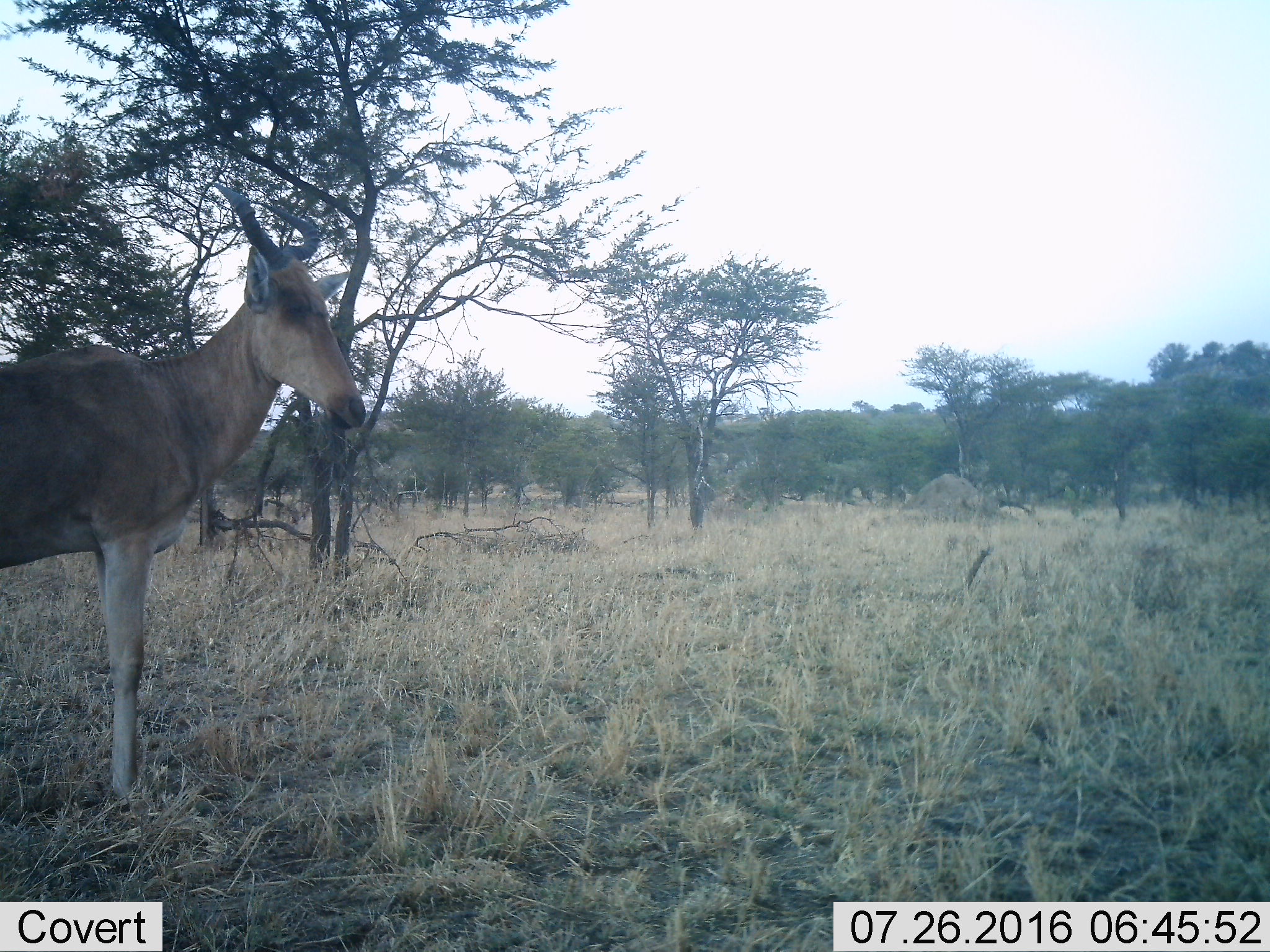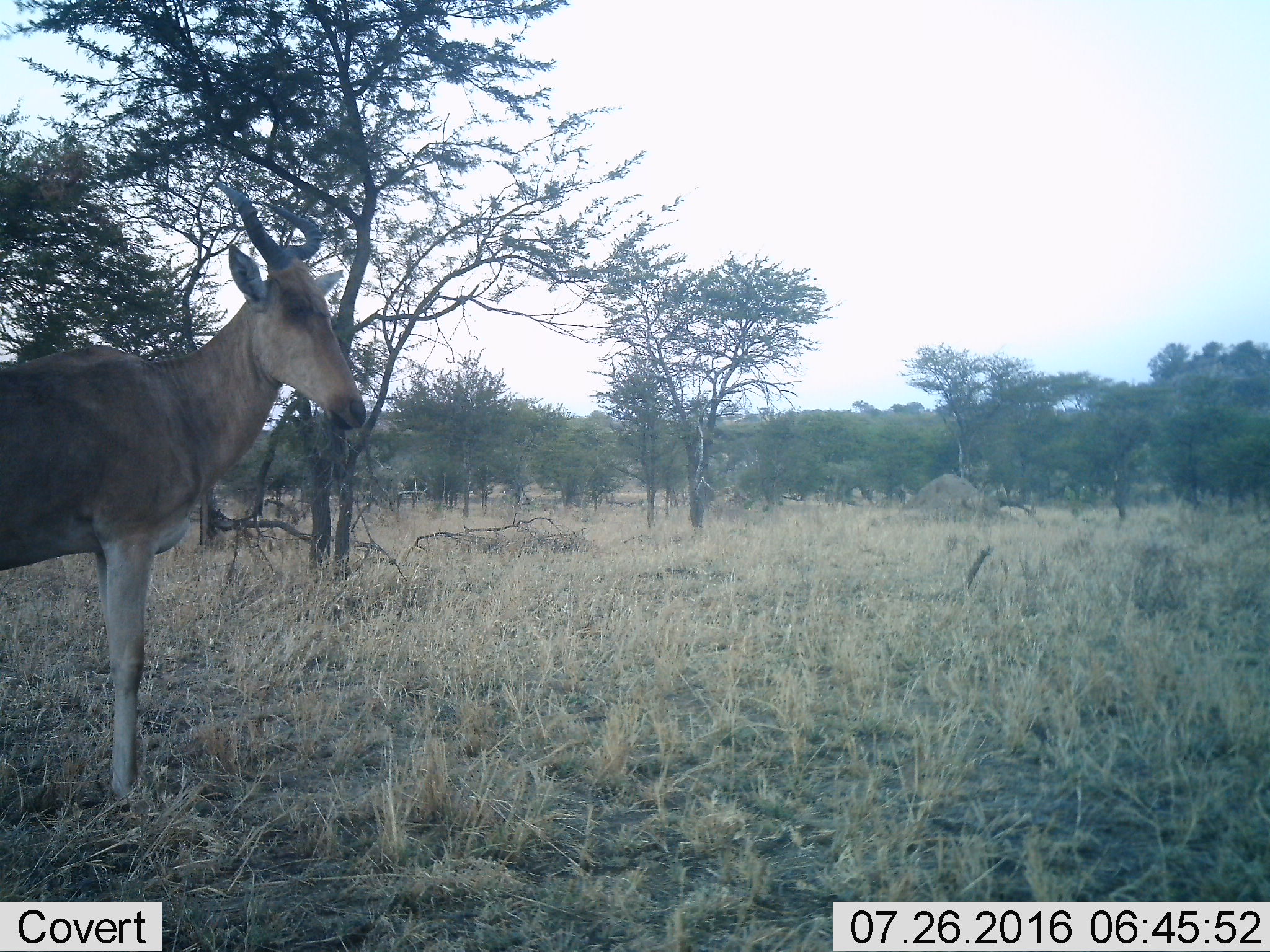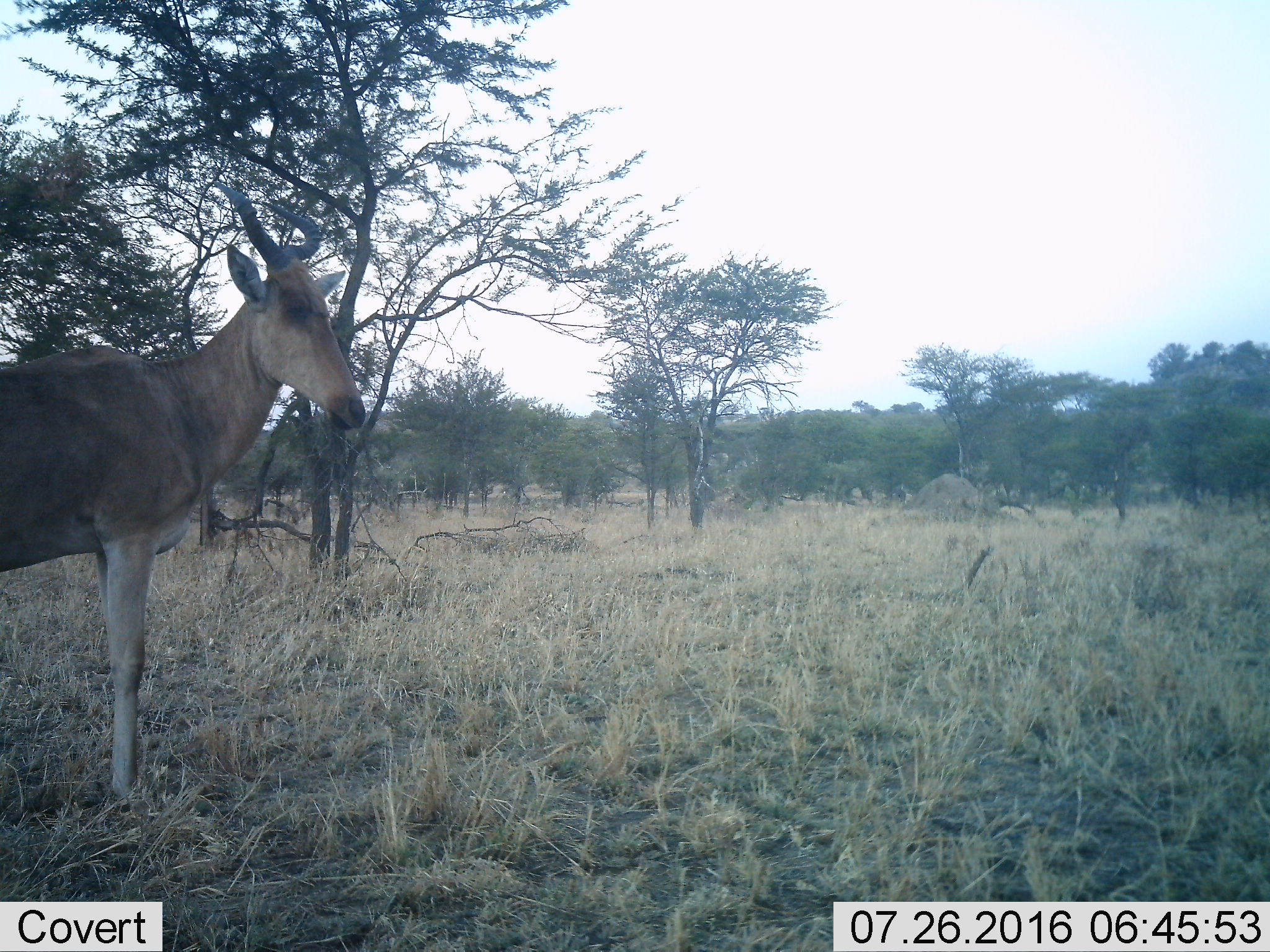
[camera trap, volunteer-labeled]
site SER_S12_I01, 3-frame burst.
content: unidentified animal